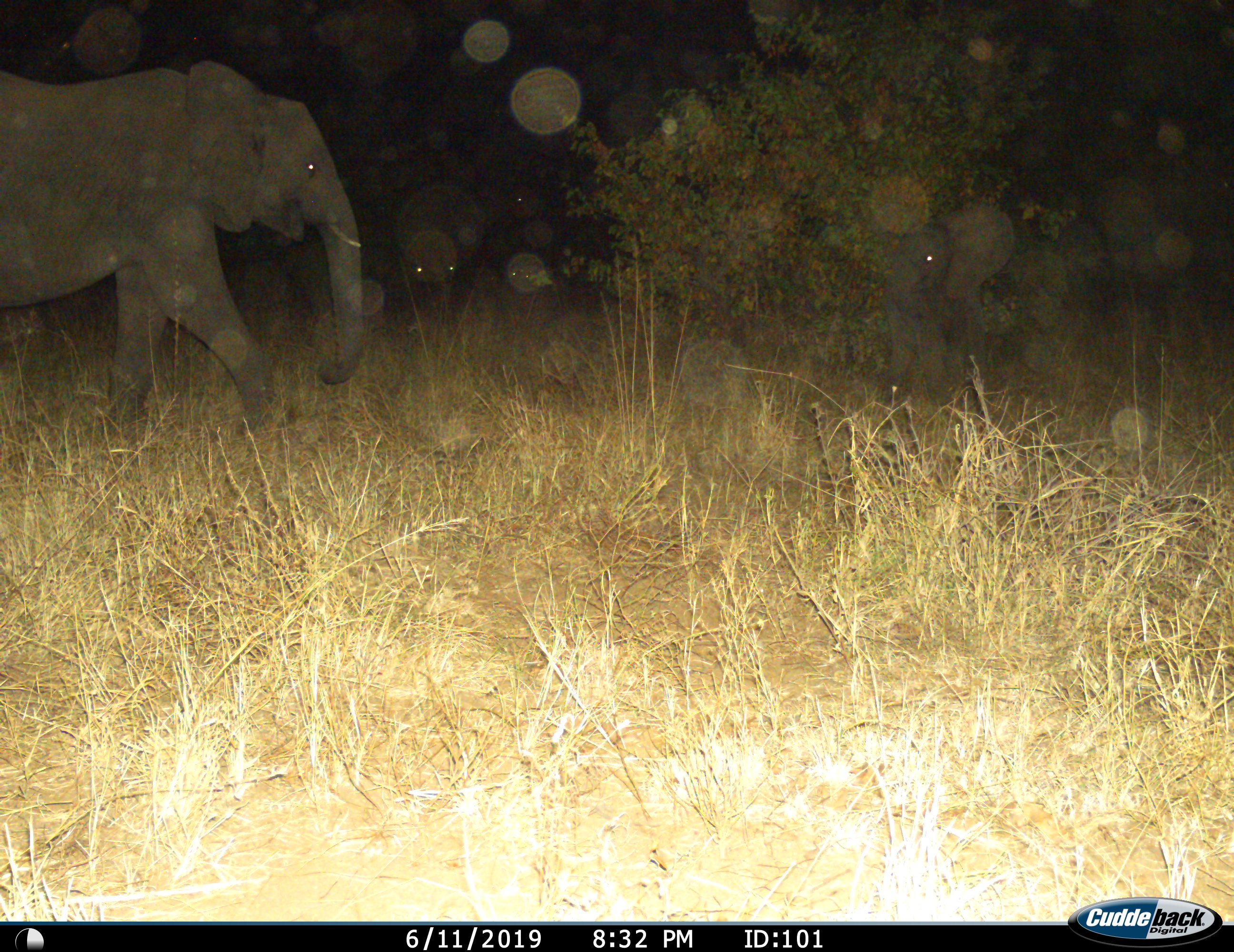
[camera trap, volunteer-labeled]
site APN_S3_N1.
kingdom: Animalia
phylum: Chordata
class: Mammalia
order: Proboscidea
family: Elephantidae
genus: Loxodonta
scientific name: Loxodonta africana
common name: african bush elephant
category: elephant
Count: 3.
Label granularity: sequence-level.